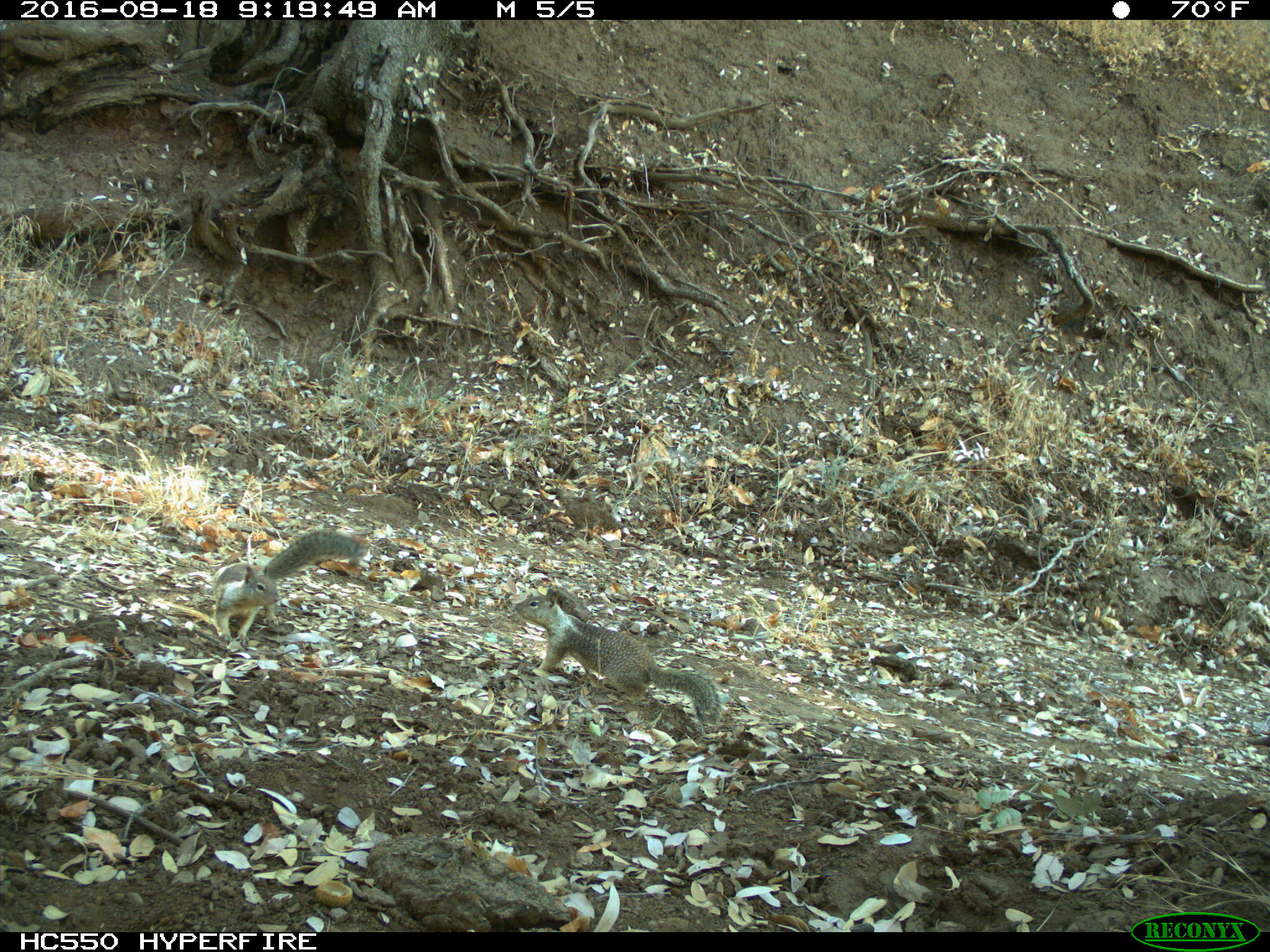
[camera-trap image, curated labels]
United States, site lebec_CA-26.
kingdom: Animalia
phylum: Chordata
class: Mammalia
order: Rodentia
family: Sciuridae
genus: Otospermophilus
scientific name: Otospermophilus beecheyi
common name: california ground squirrel